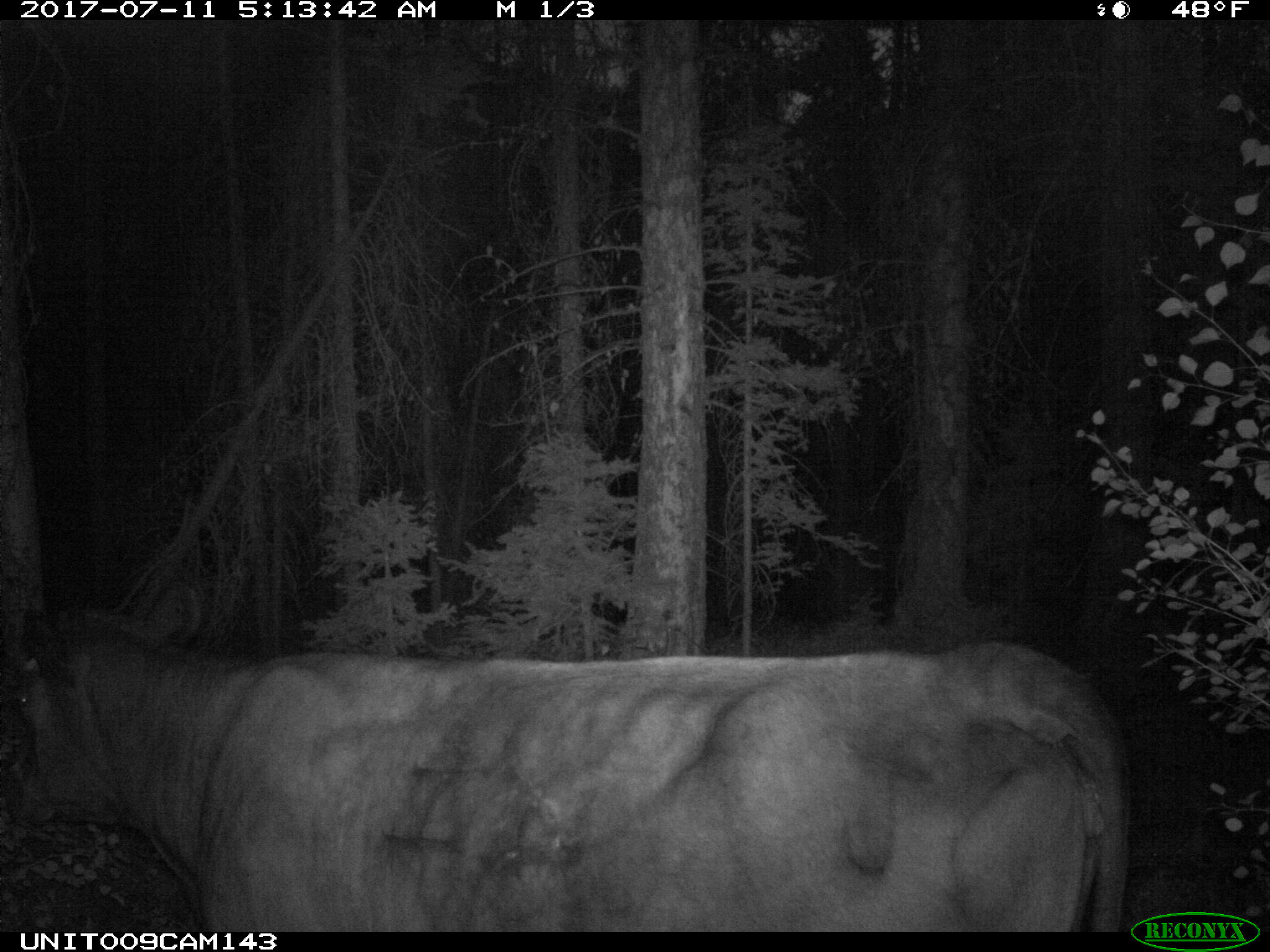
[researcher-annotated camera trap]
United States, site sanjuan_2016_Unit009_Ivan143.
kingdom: Animalia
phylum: Chordata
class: Mammalia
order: Artiodactyla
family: Bovidae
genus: Bos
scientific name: Bos taurus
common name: domestic cow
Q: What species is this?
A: Bos taurus (domestic cow).